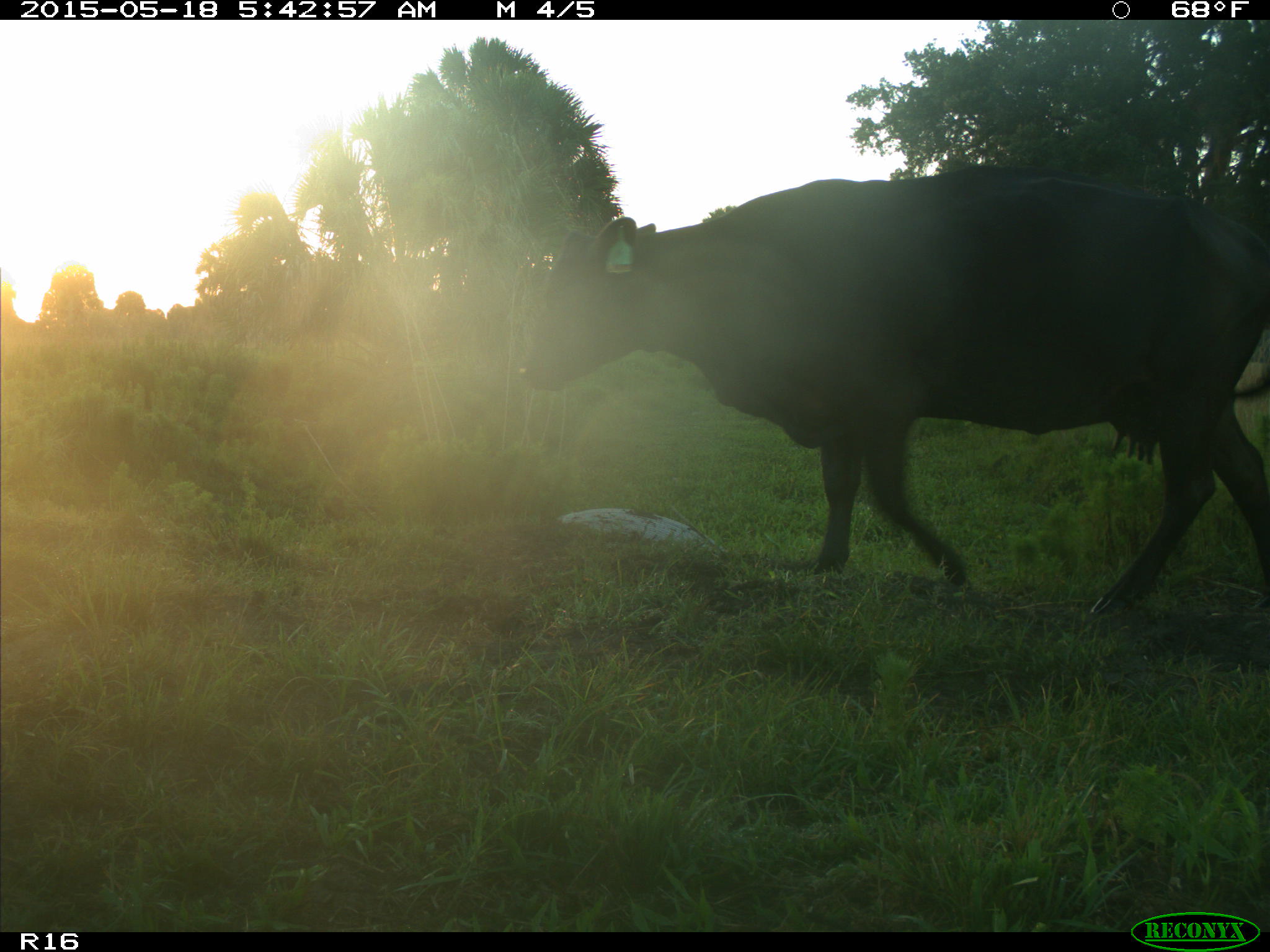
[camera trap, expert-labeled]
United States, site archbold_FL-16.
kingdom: Animalia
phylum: Chordata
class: Mammalia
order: Artiodactyla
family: Bovidae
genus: Bos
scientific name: Bos taurus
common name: domestic cow